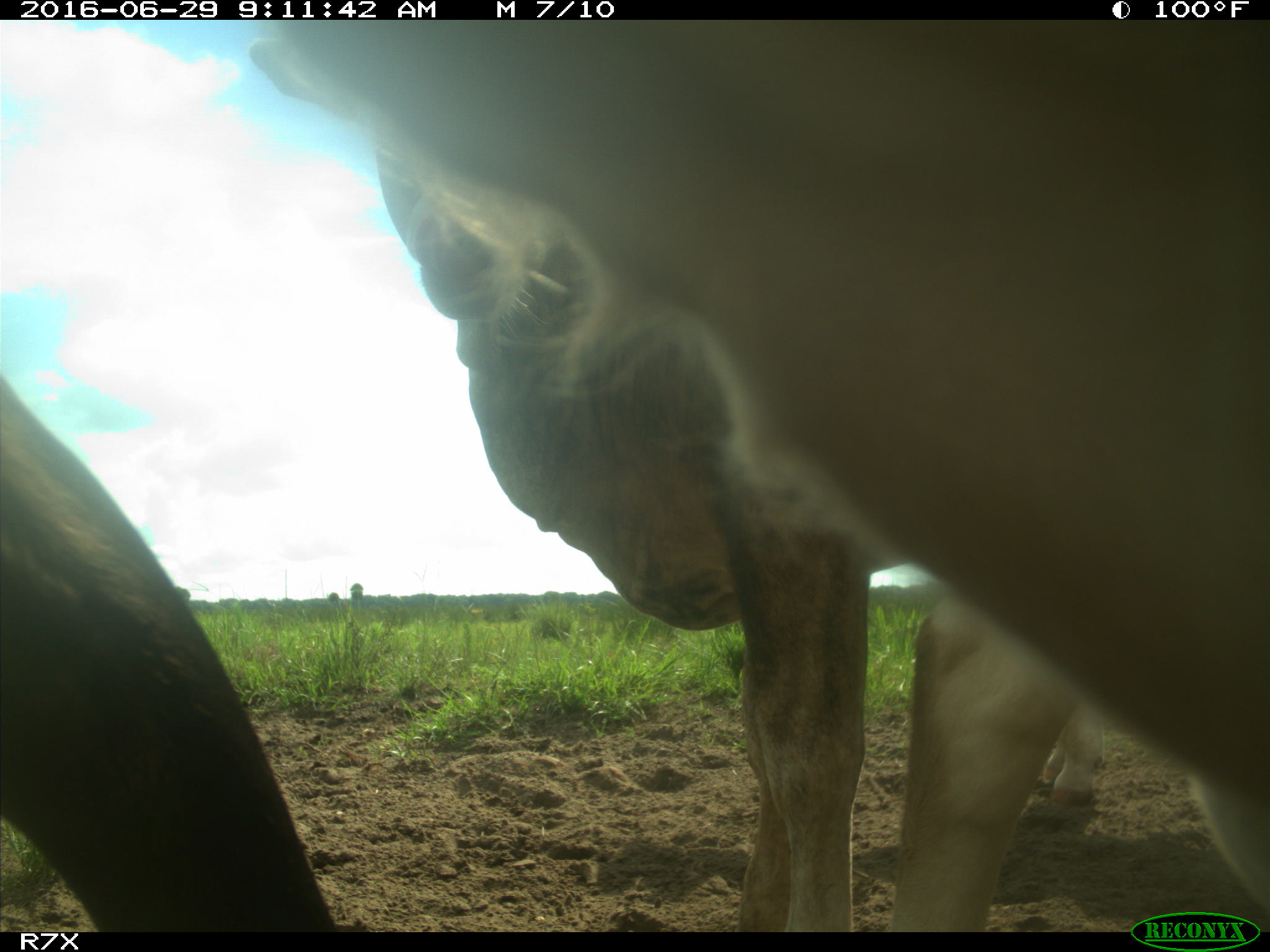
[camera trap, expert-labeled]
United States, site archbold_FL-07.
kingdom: Animalia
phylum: Chordata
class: Mammalia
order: Artiodactyla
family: Bovidae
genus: Bos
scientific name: Bos taurus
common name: domestic cow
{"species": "Bos taurus (domestic cow)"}